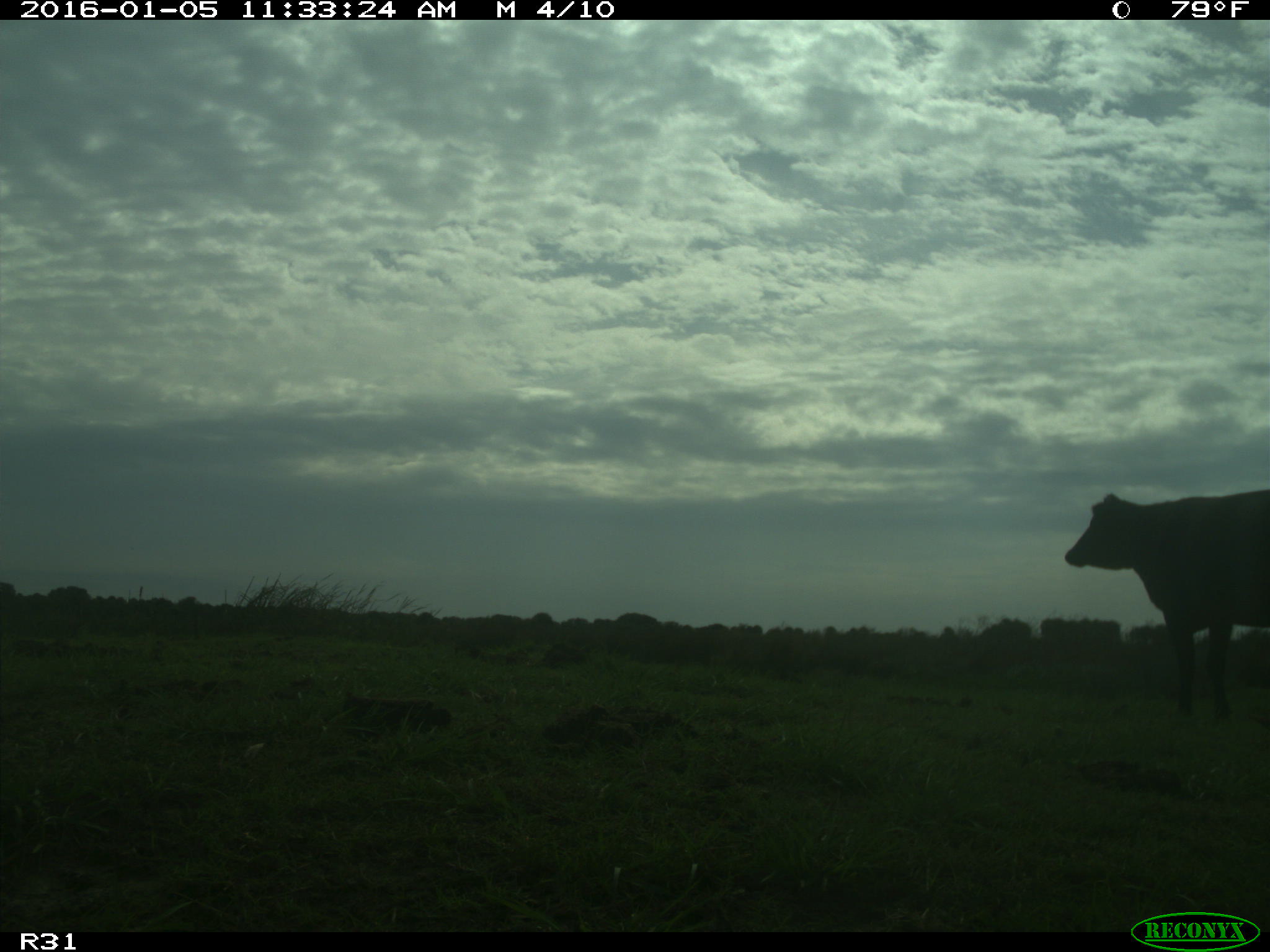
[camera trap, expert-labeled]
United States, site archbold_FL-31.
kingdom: Animalia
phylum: Chordata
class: Mammalia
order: Artiodactyla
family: Bovidae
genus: Bos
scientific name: Bos taurus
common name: domestic cow